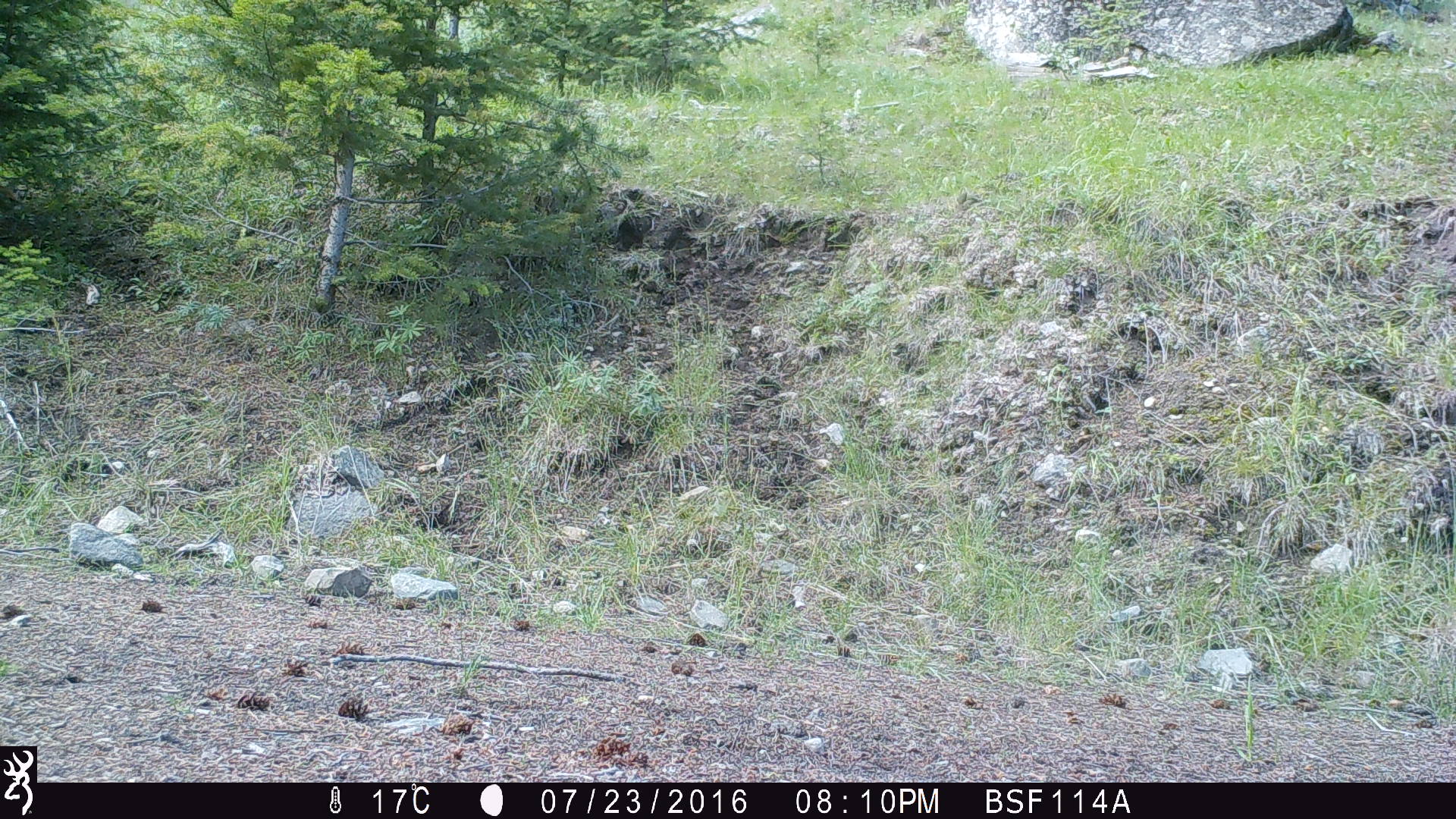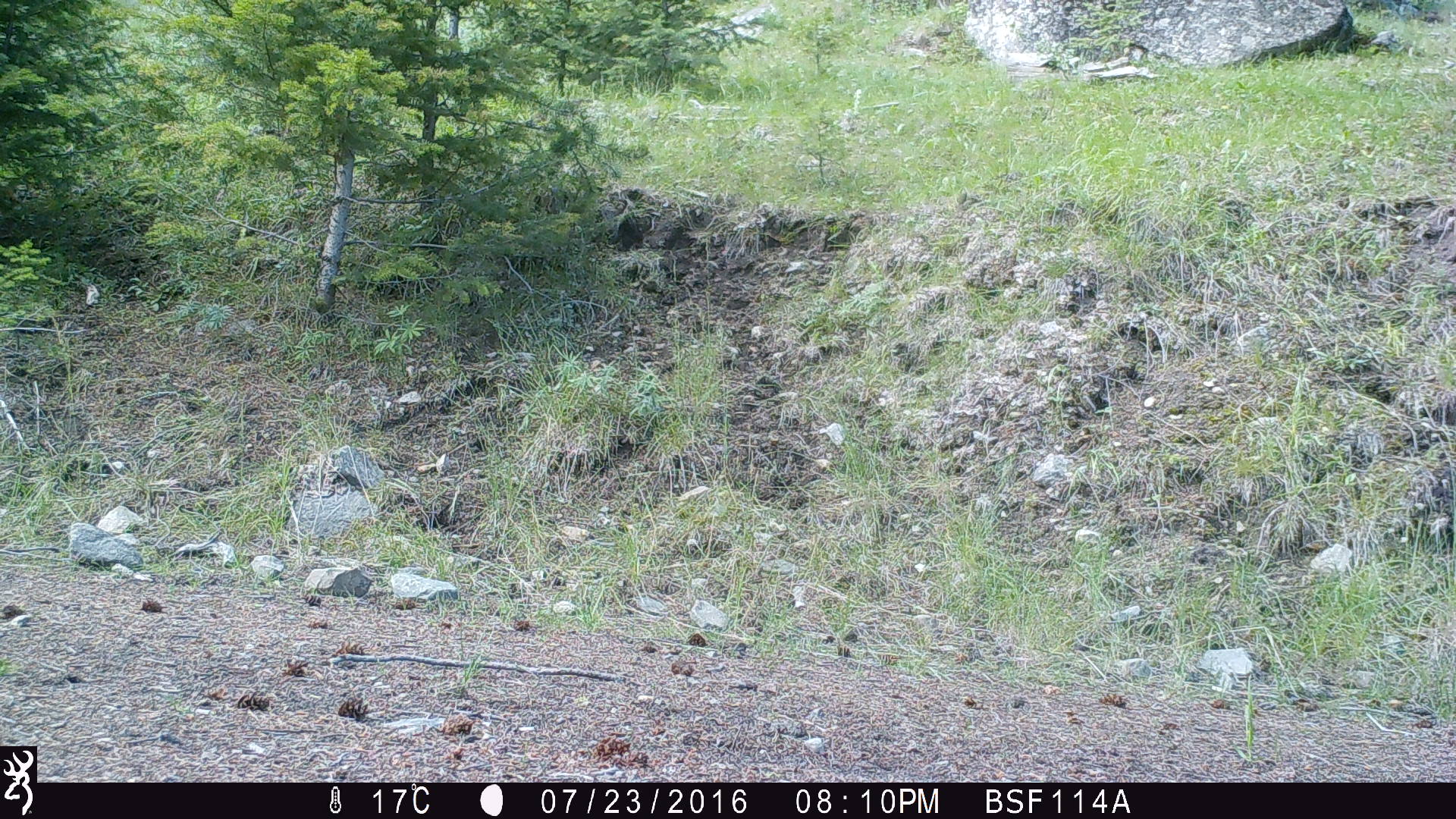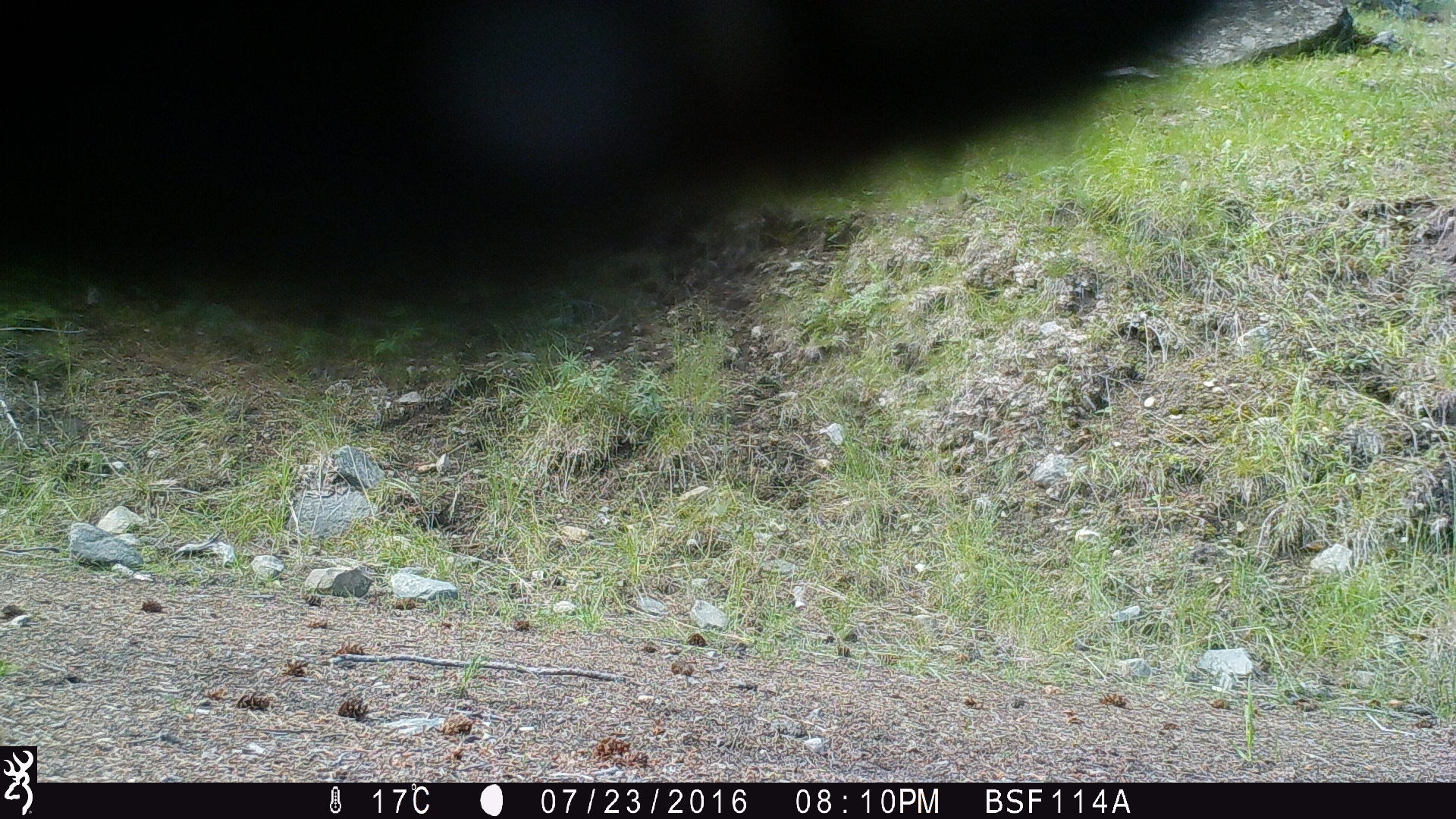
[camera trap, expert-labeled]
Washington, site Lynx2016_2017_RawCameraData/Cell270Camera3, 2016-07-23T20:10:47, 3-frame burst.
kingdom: Animalia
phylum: Chordata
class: Mammalia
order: Artiodactyla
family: Bovidae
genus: Bos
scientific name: Bos taurus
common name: domestic cattle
Domestic cattle (Bos taurus). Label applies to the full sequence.